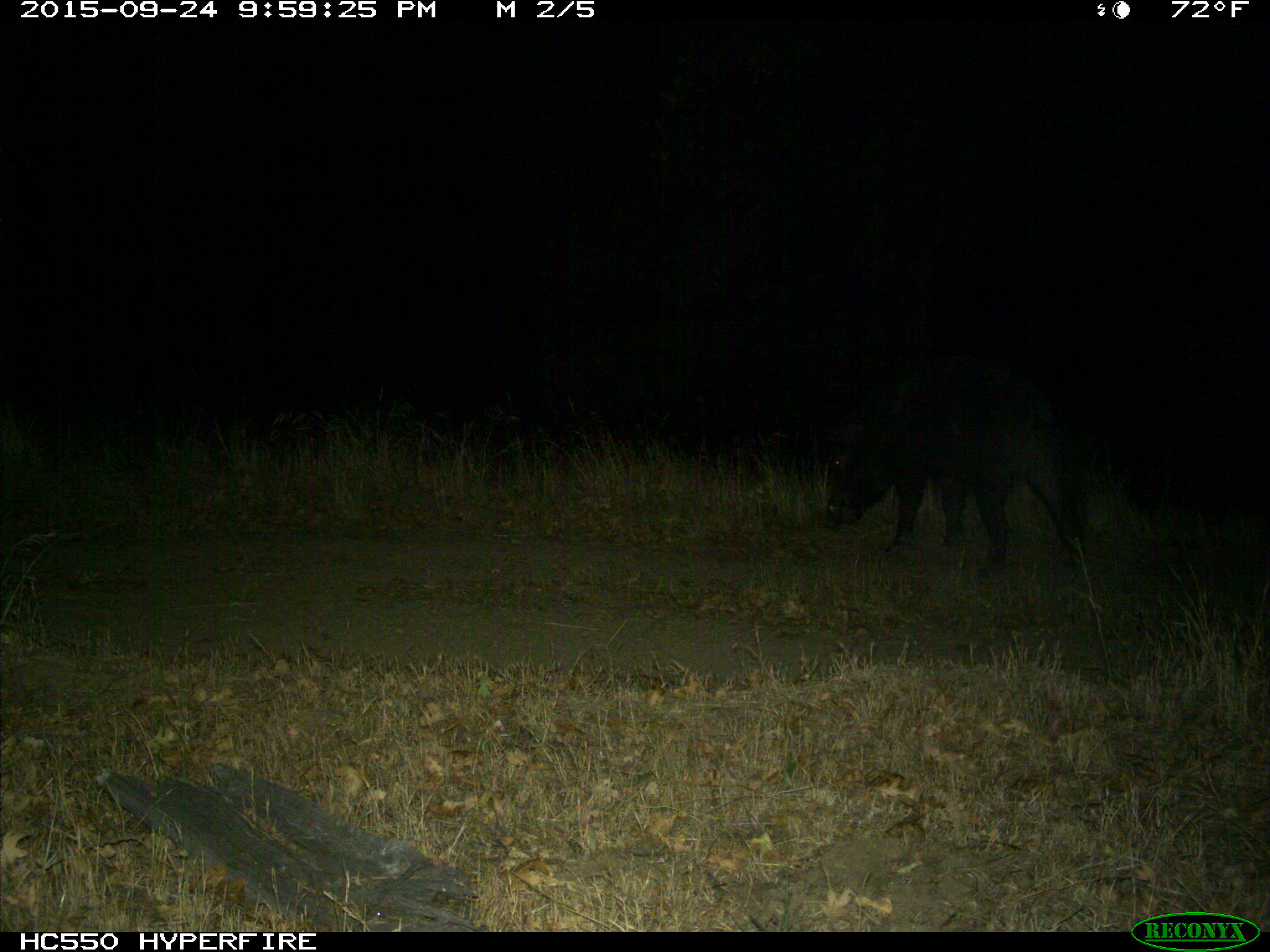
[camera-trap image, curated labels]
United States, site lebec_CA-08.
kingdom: Animalia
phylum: Chordata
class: Mammalia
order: Artiodactyla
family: Suidae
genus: Sus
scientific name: Sus scrofa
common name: wild boar